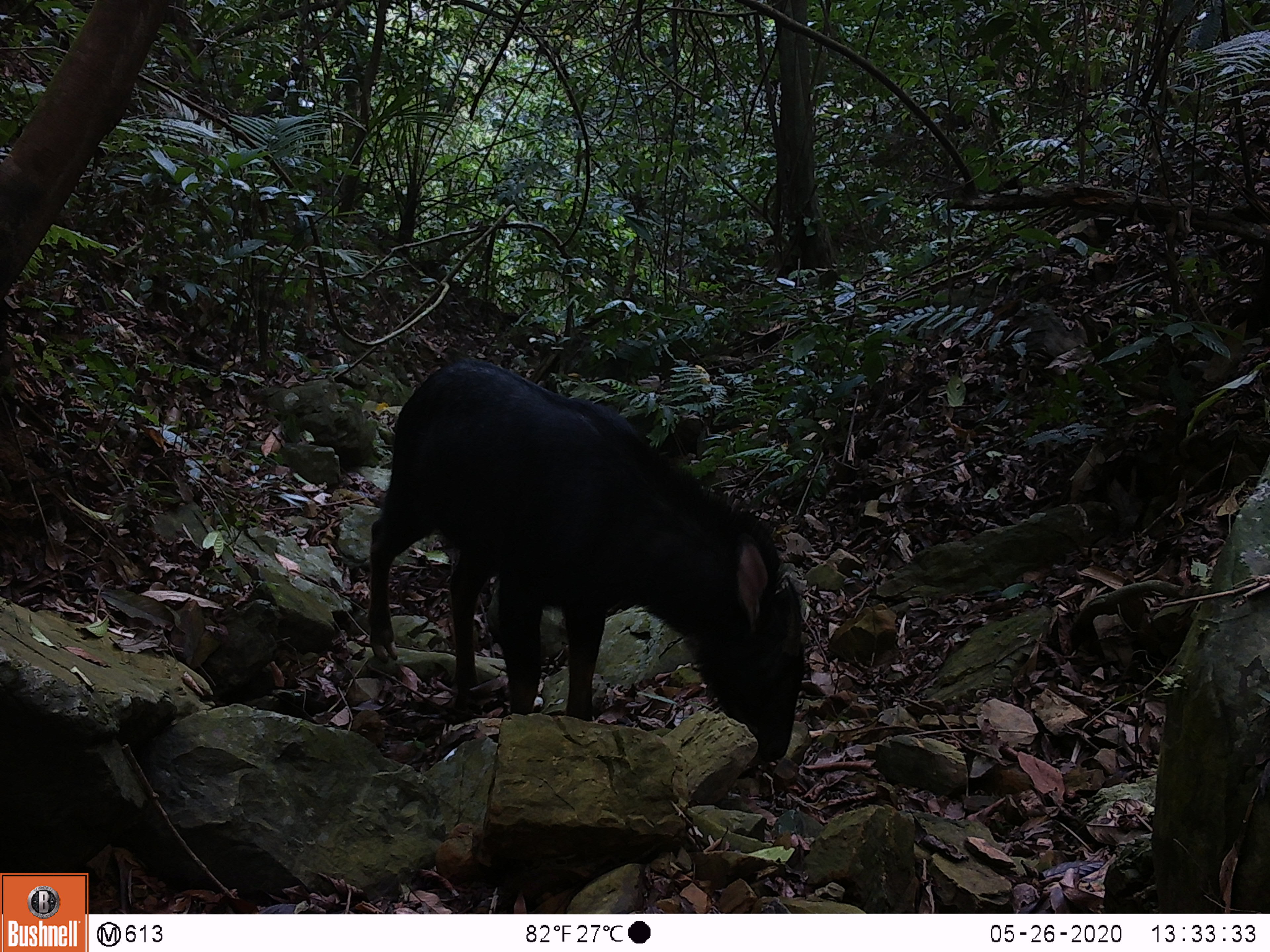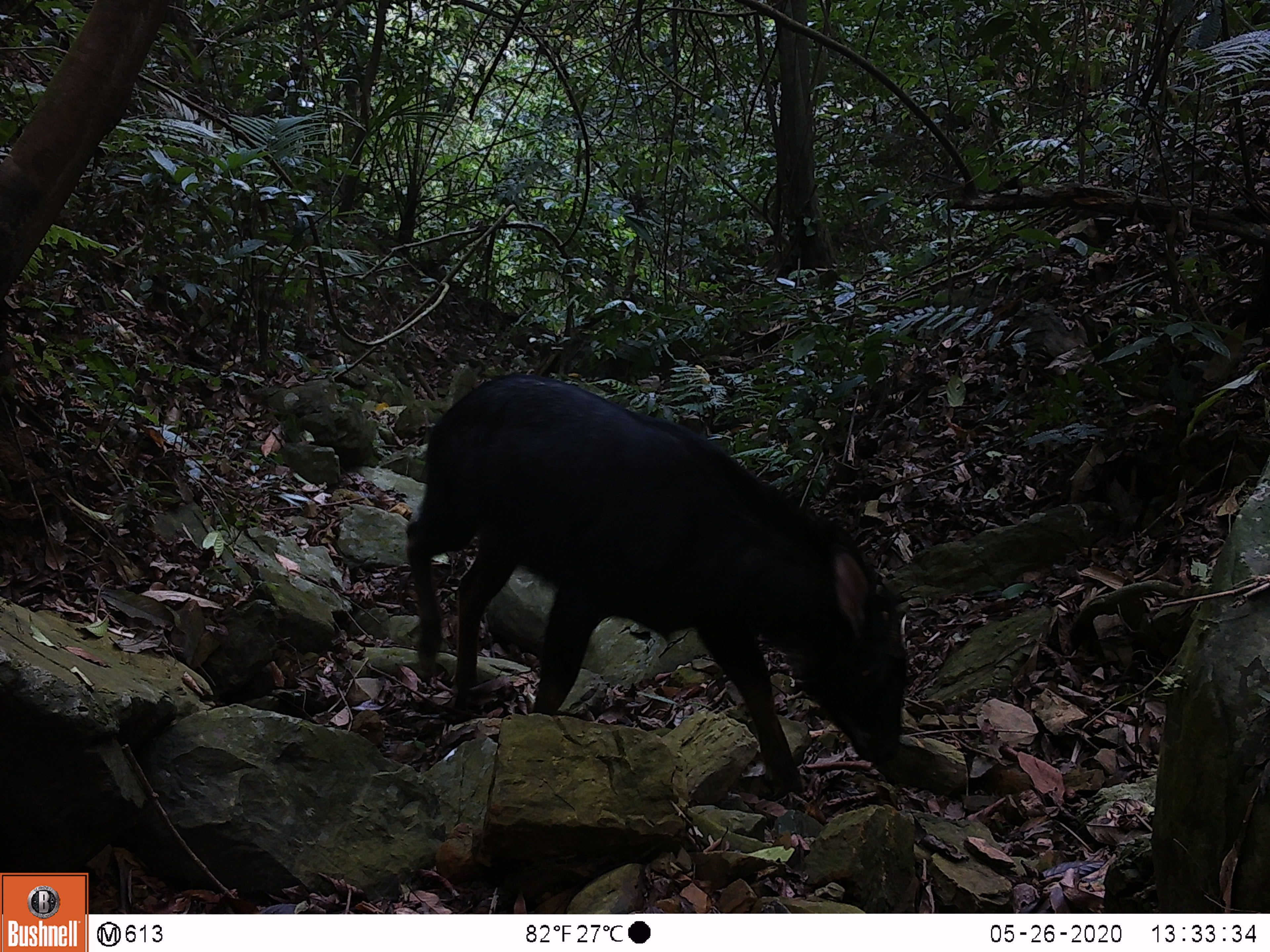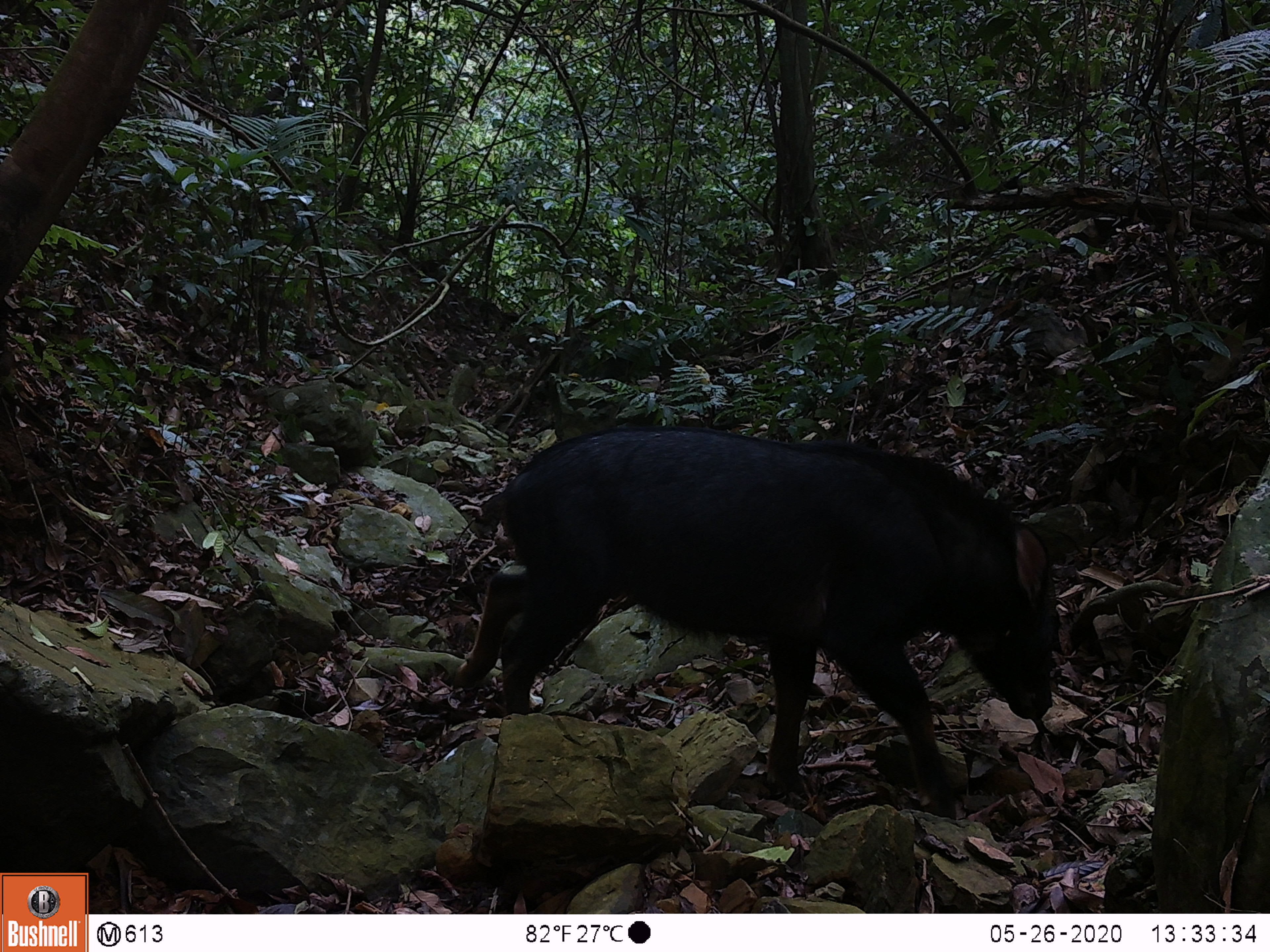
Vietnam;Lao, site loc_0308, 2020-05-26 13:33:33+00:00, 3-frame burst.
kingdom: Animalia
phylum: Chordata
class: Mammalia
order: Artiodactyla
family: Bovidae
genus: Capricornis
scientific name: Capricornis sumatraensis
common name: chinese serow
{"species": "chinese serow (Capricornis sumatraensis)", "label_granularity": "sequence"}